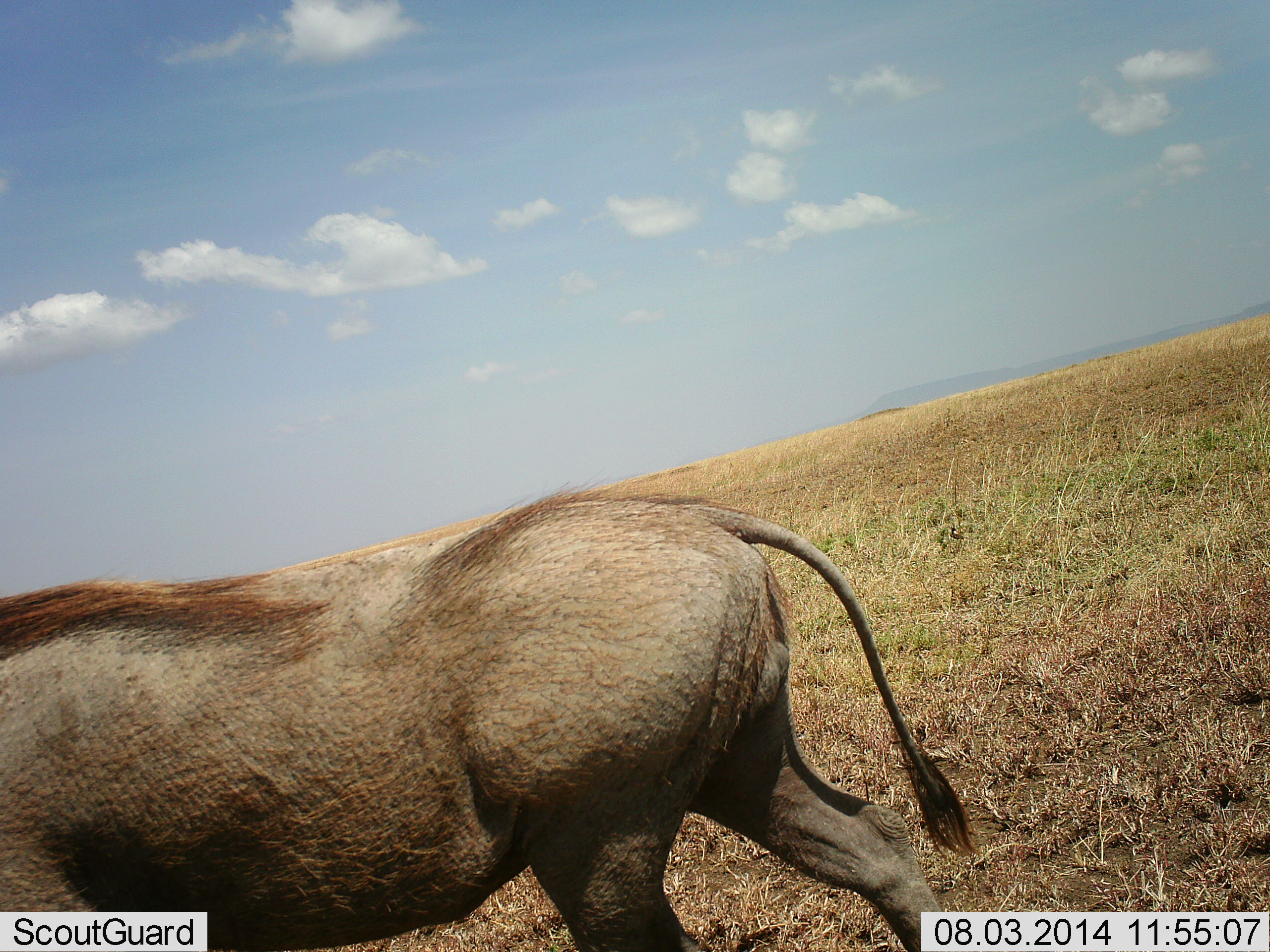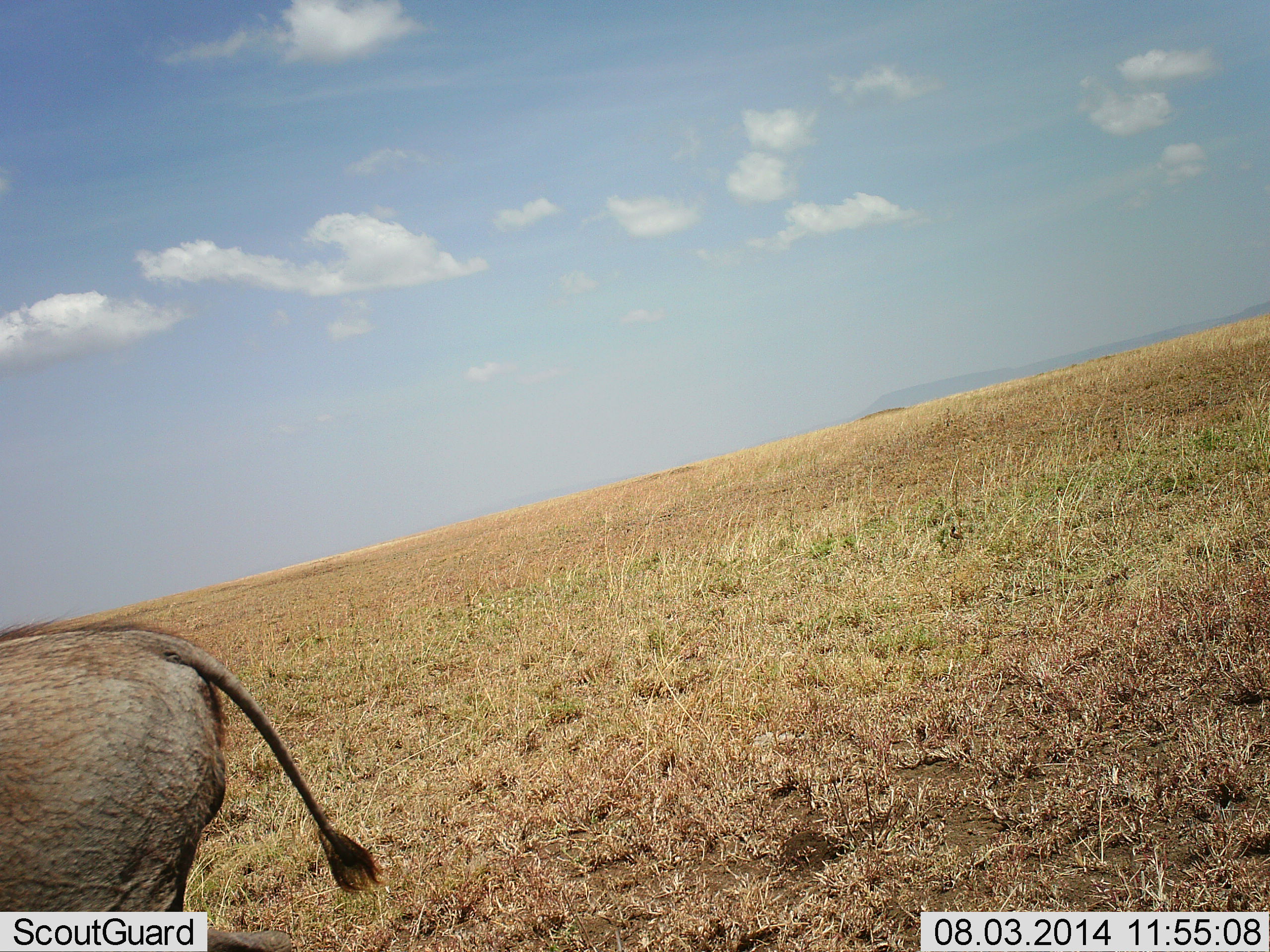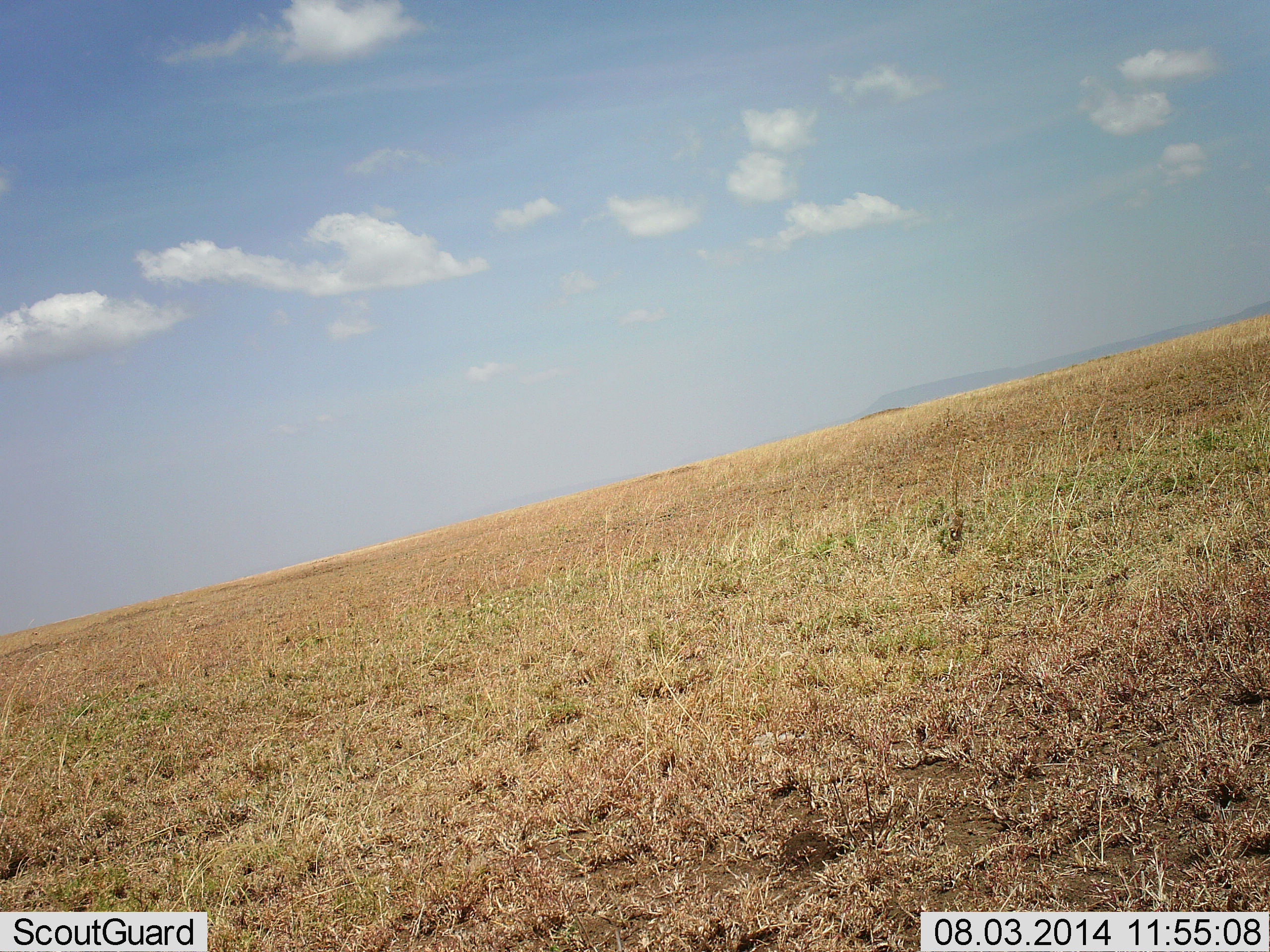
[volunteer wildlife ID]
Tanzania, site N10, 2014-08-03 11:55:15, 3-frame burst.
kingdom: Animalia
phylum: Chordata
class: Mammalia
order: Artiodactyla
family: Suidae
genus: Phacochoerus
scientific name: Phacochoerus africanus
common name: warthog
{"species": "warthog (Phacochoerus africanus)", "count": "1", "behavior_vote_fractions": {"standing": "25%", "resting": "0%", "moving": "75%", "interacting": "0%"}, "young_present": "0%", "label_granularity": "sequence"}